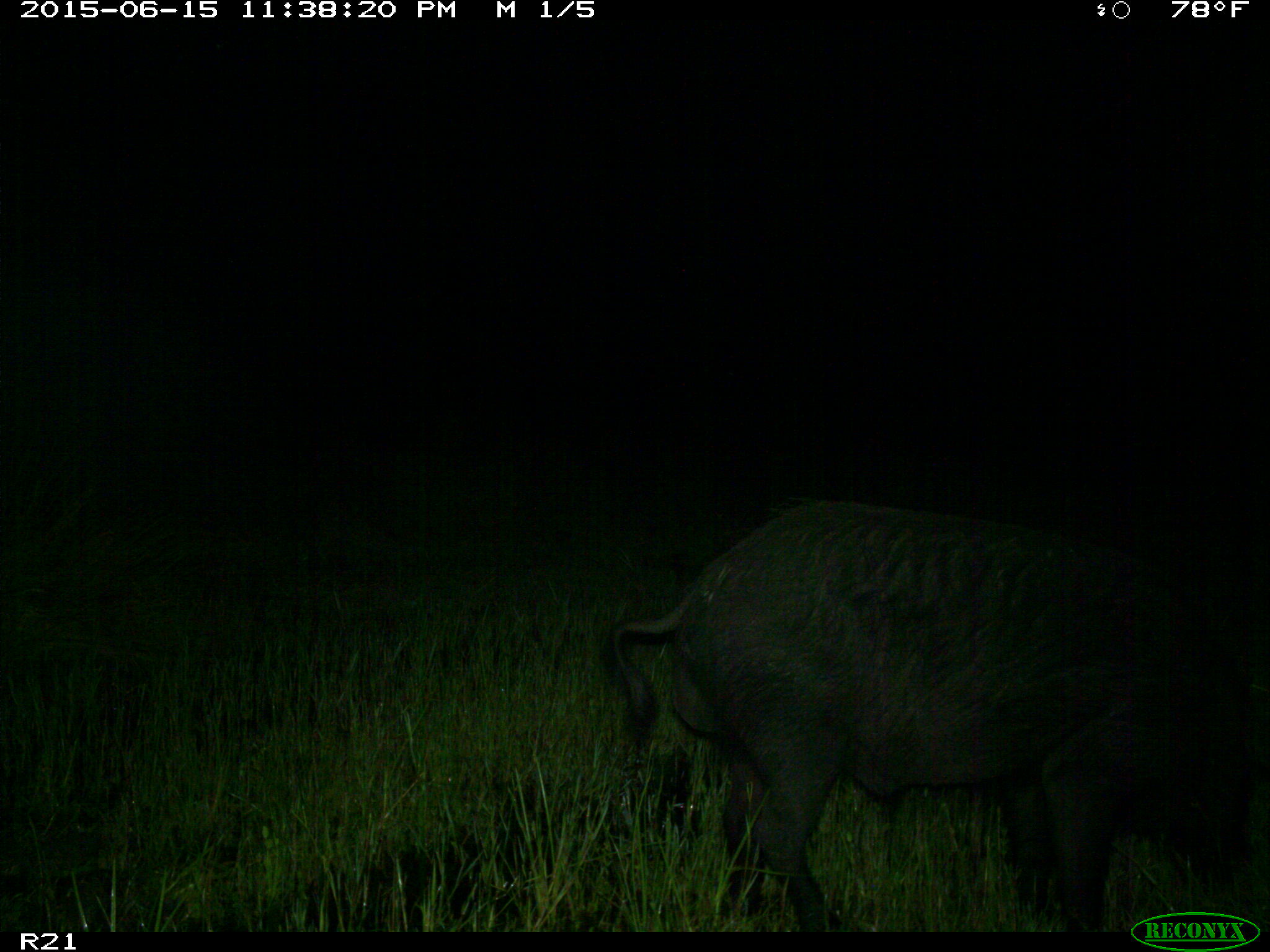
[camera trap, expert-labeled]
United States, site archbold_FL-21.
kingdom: Animalia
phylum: Chordata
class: Mammalia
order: Artiodactyla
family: Suidae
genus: Sus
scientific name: Sus scrofa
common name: wild boar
Sus scrofa (wild boar).